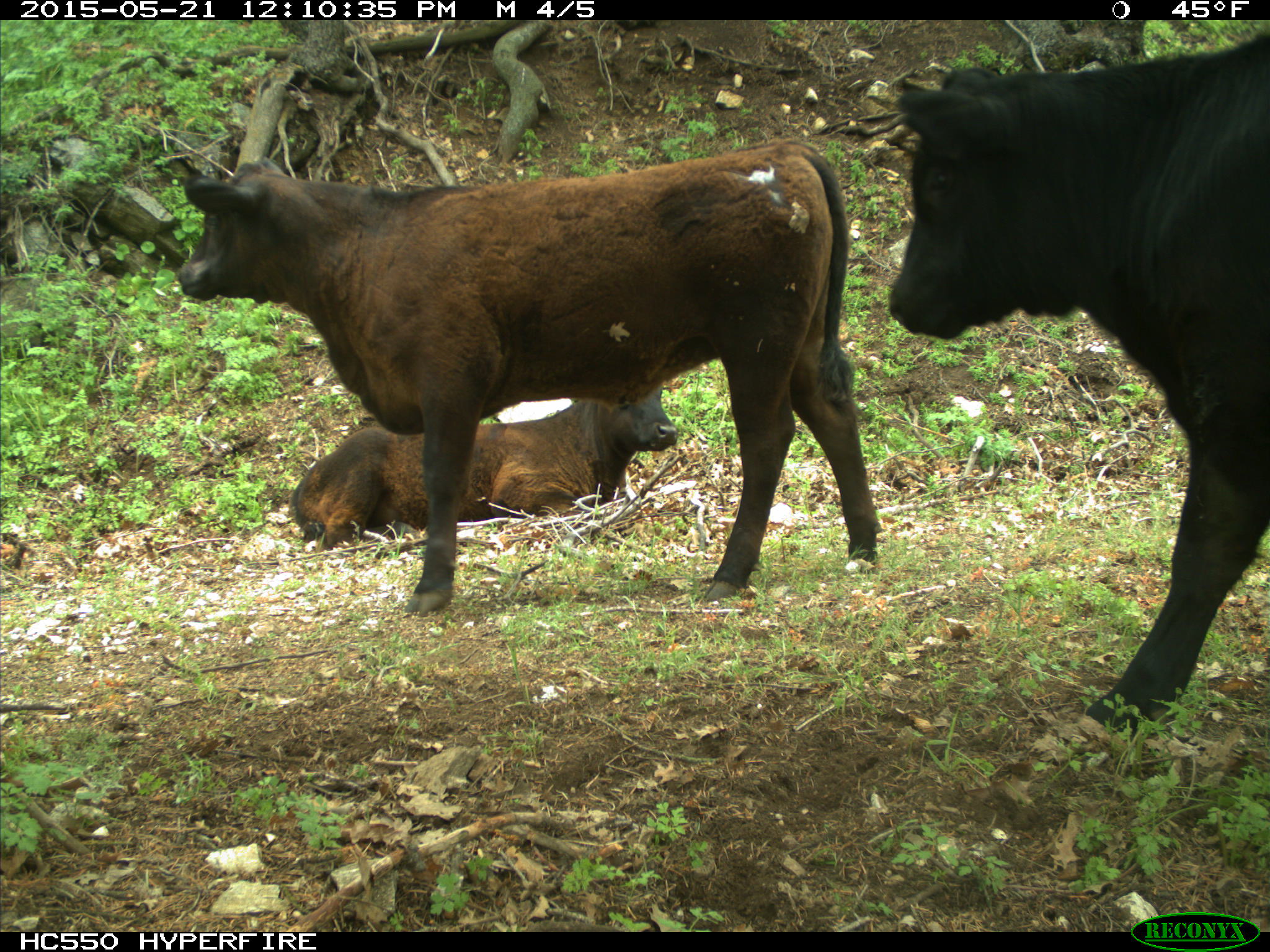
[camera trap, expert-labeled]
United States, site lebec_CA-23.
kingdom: Animalia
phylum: Chordata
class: Mammalia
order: Artiodactyla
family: Bovidae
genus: Bos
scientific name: Bos taurus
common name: domestic cow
Bos taurus (domestic cow).